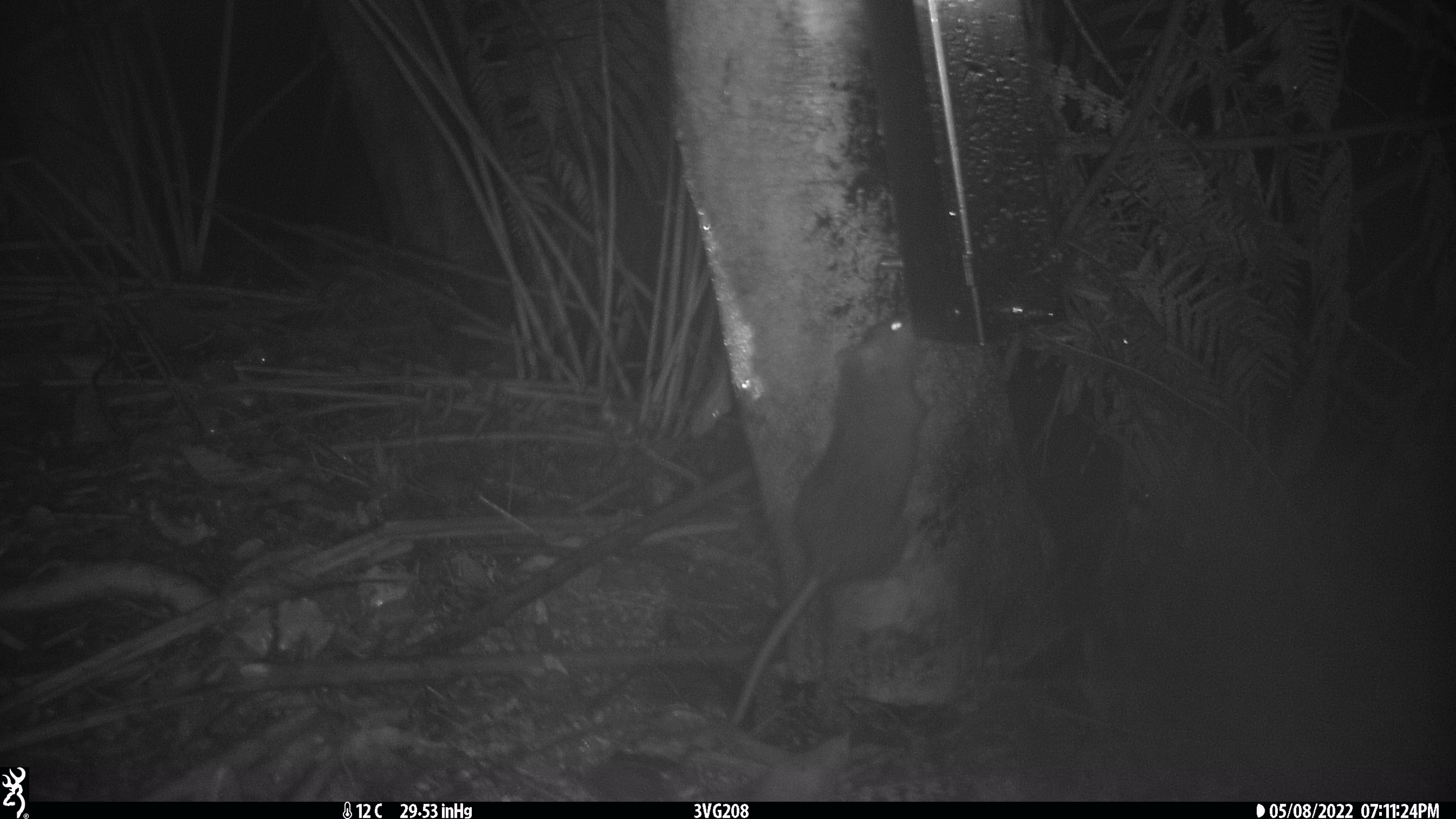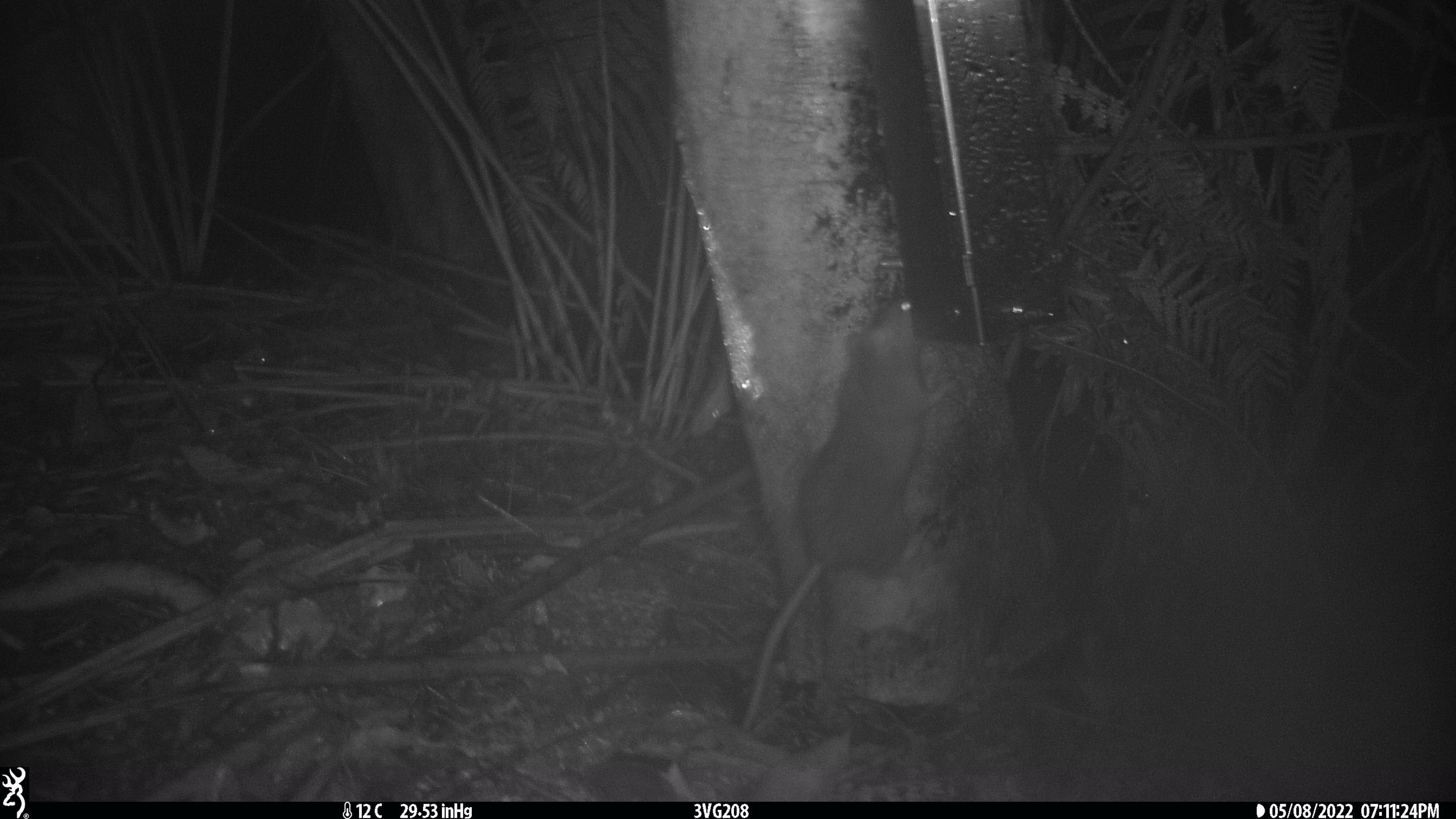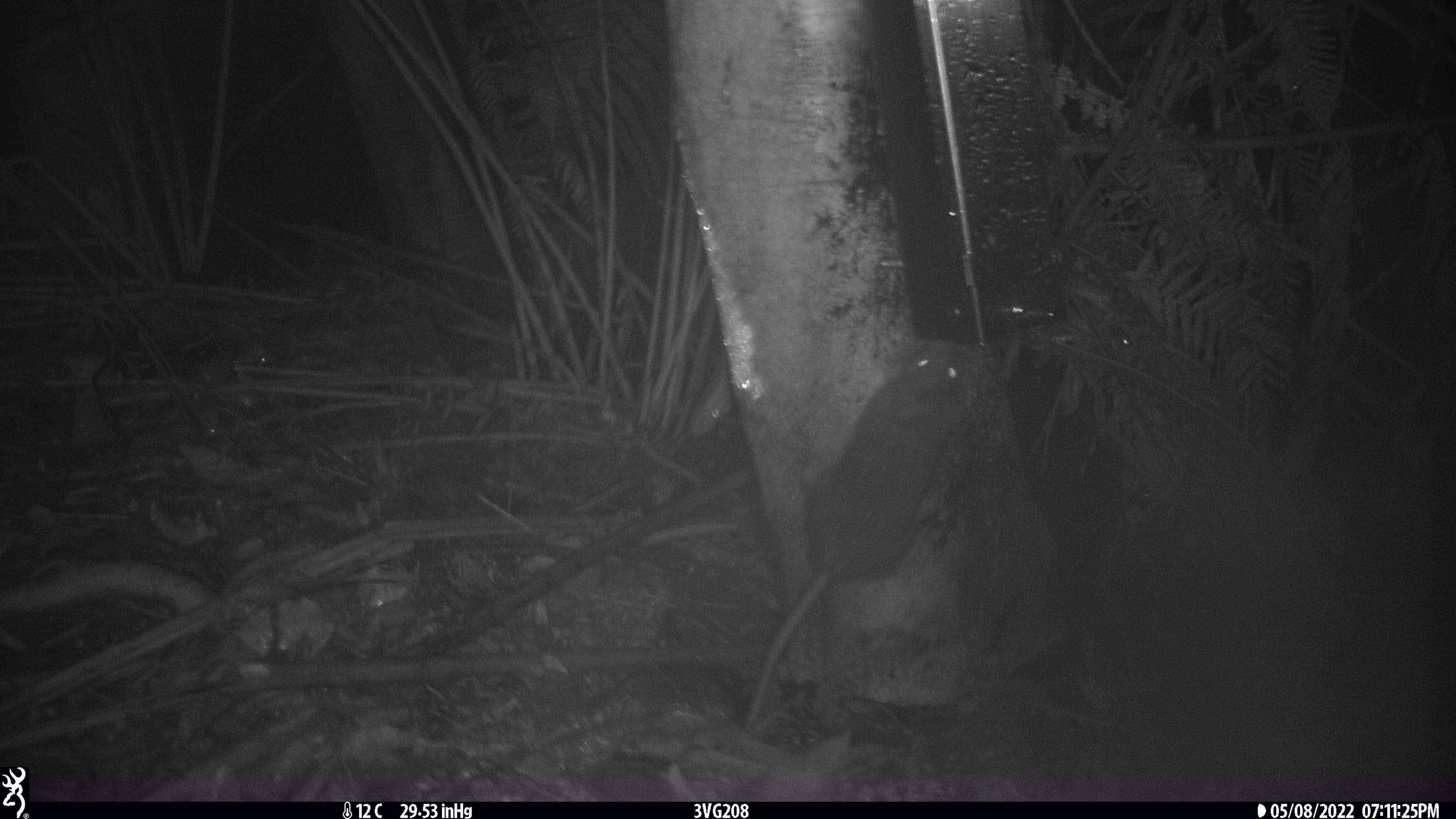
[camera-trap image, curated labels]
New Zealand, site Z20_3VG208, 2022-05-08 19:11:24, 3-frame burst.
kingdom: Animalia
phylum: Chordata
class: Mammalia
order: Rodentia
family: Muridae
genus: Rattus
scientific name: Rattus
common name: rat